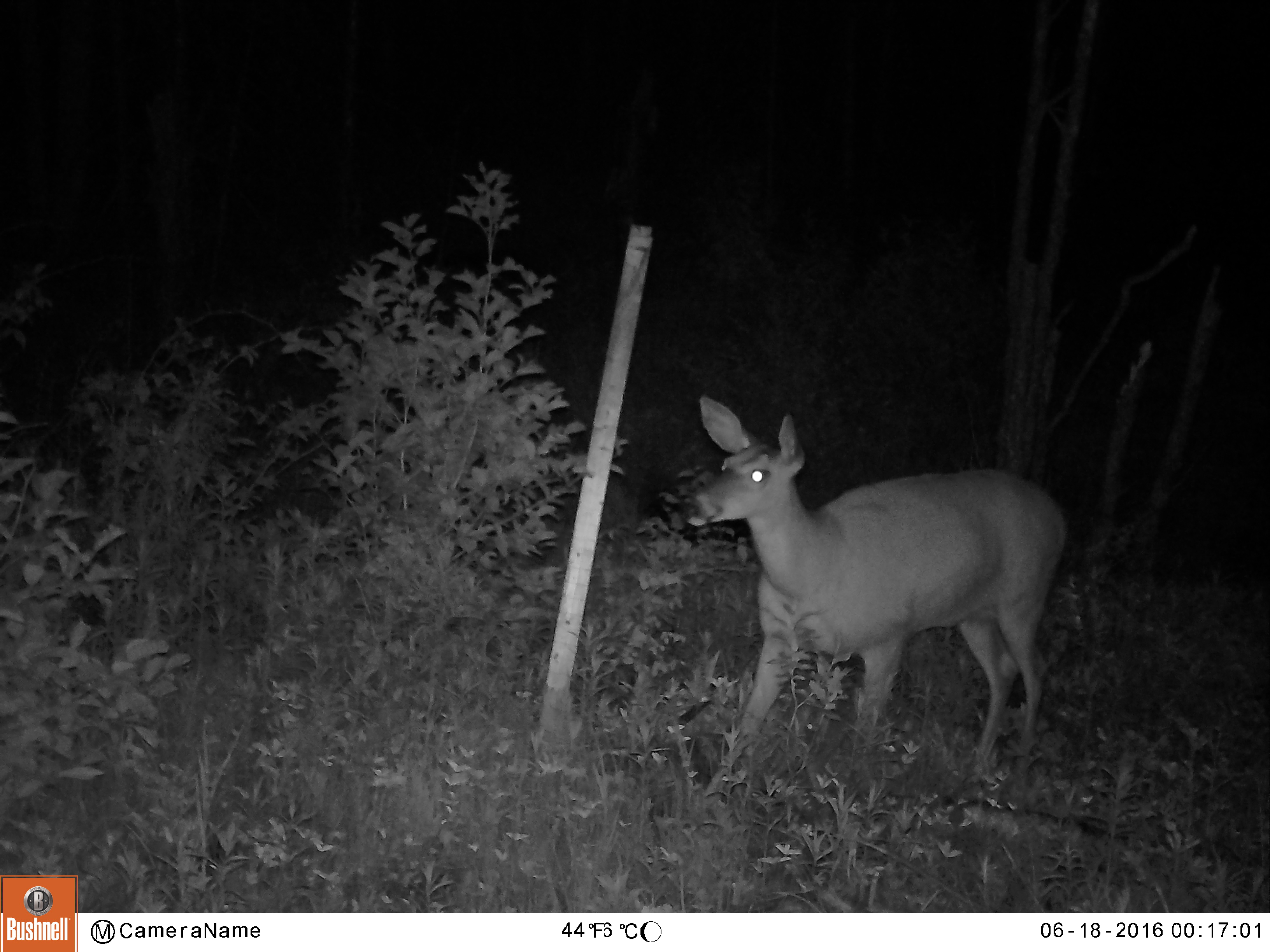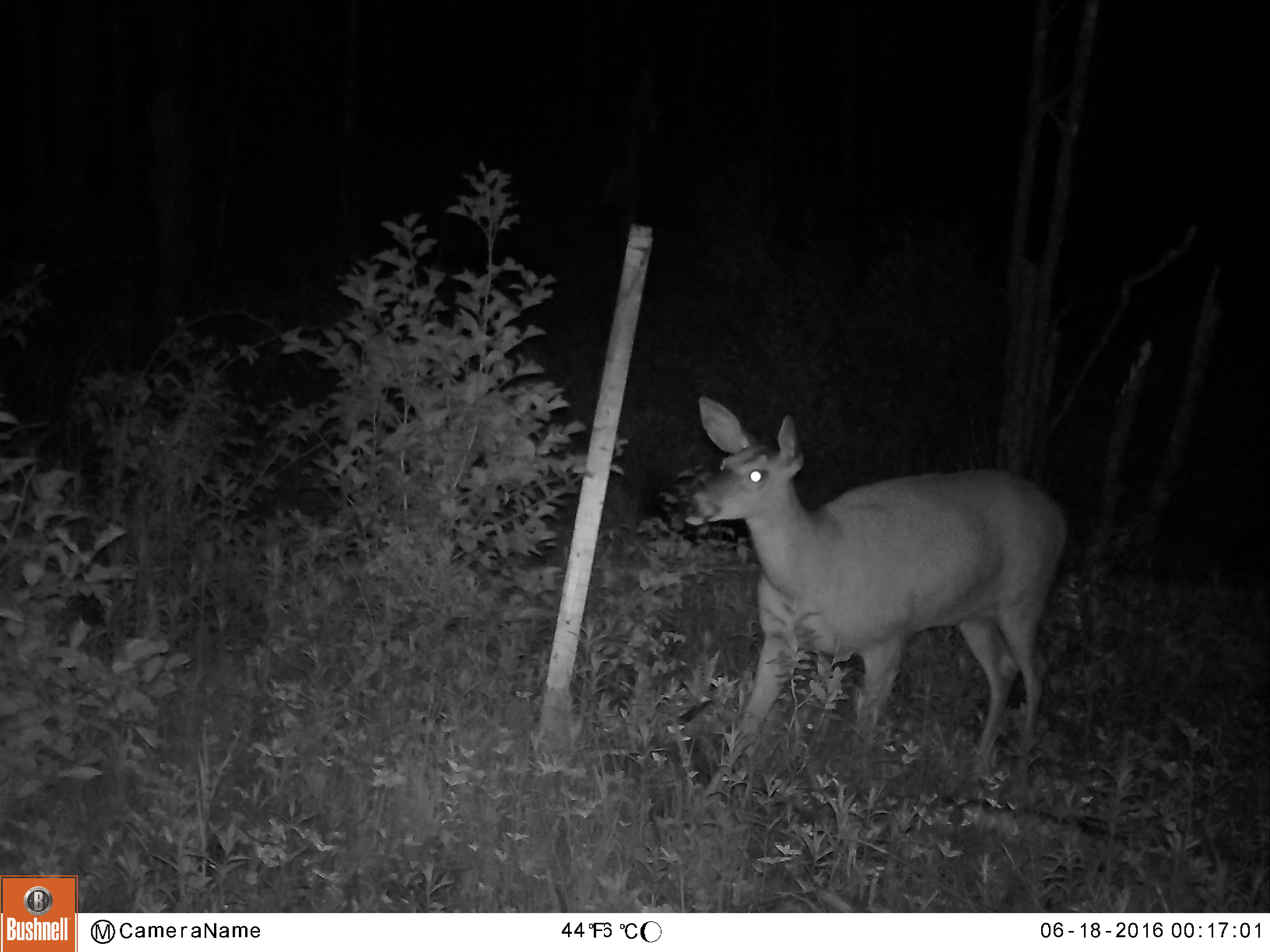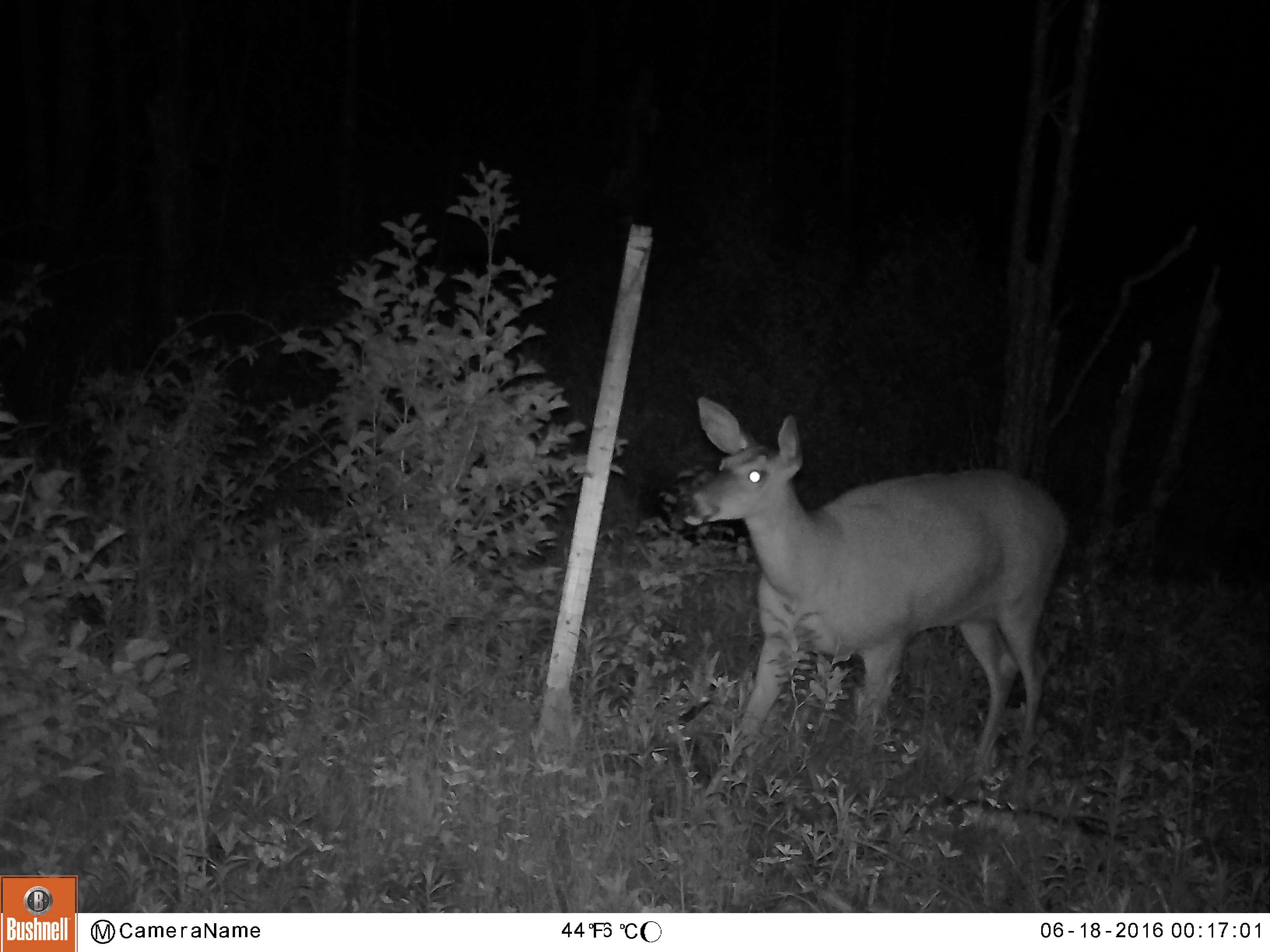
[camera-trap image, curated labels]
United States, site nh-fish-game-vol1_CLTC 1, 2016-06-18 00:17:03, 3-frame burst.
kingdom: Animalia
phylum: Chordata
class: Mammalia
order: Artiodactyla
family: Cervidae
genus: Odocoileus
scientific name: Odocoileus virginianus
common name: white-tailed deer